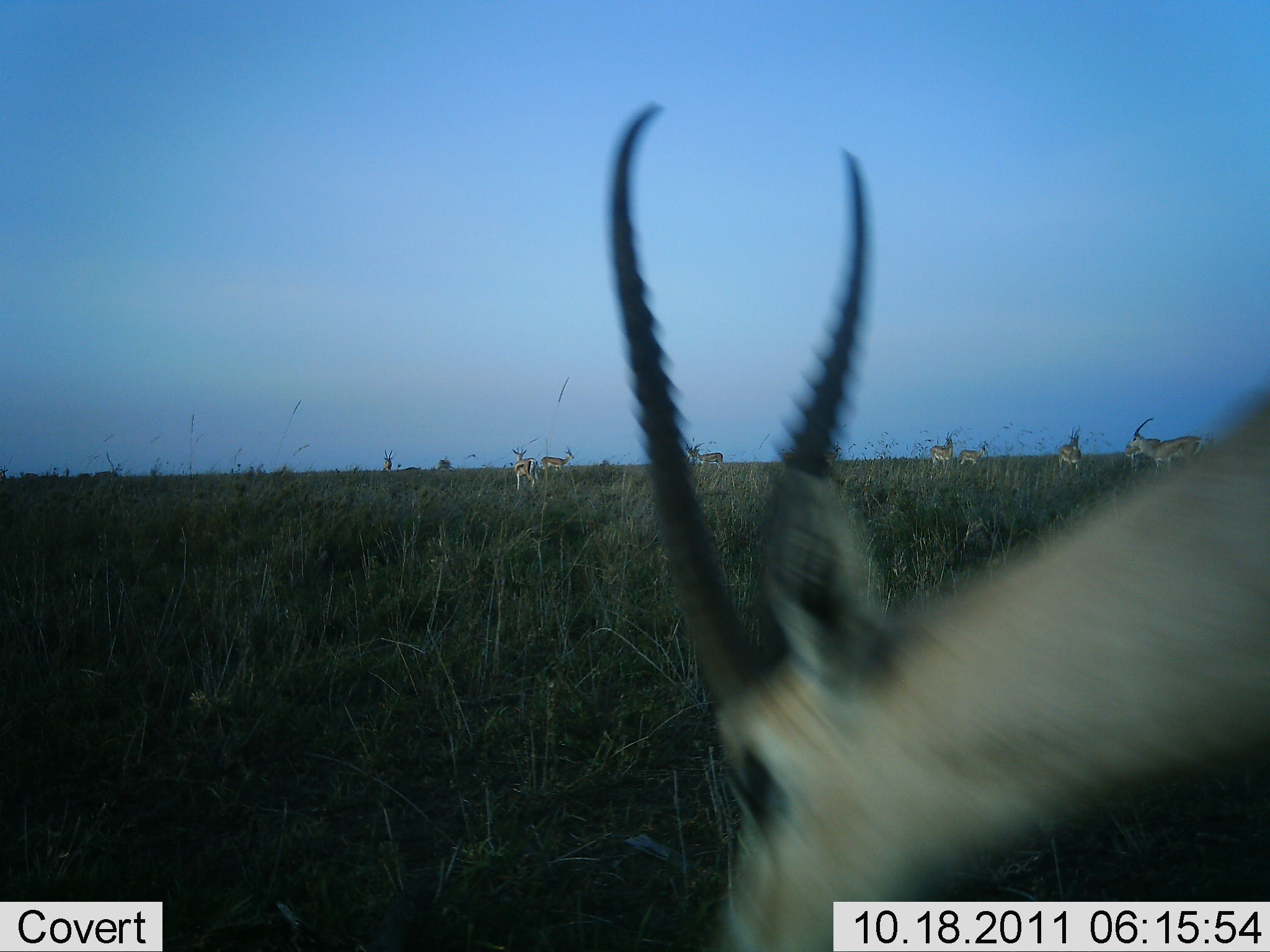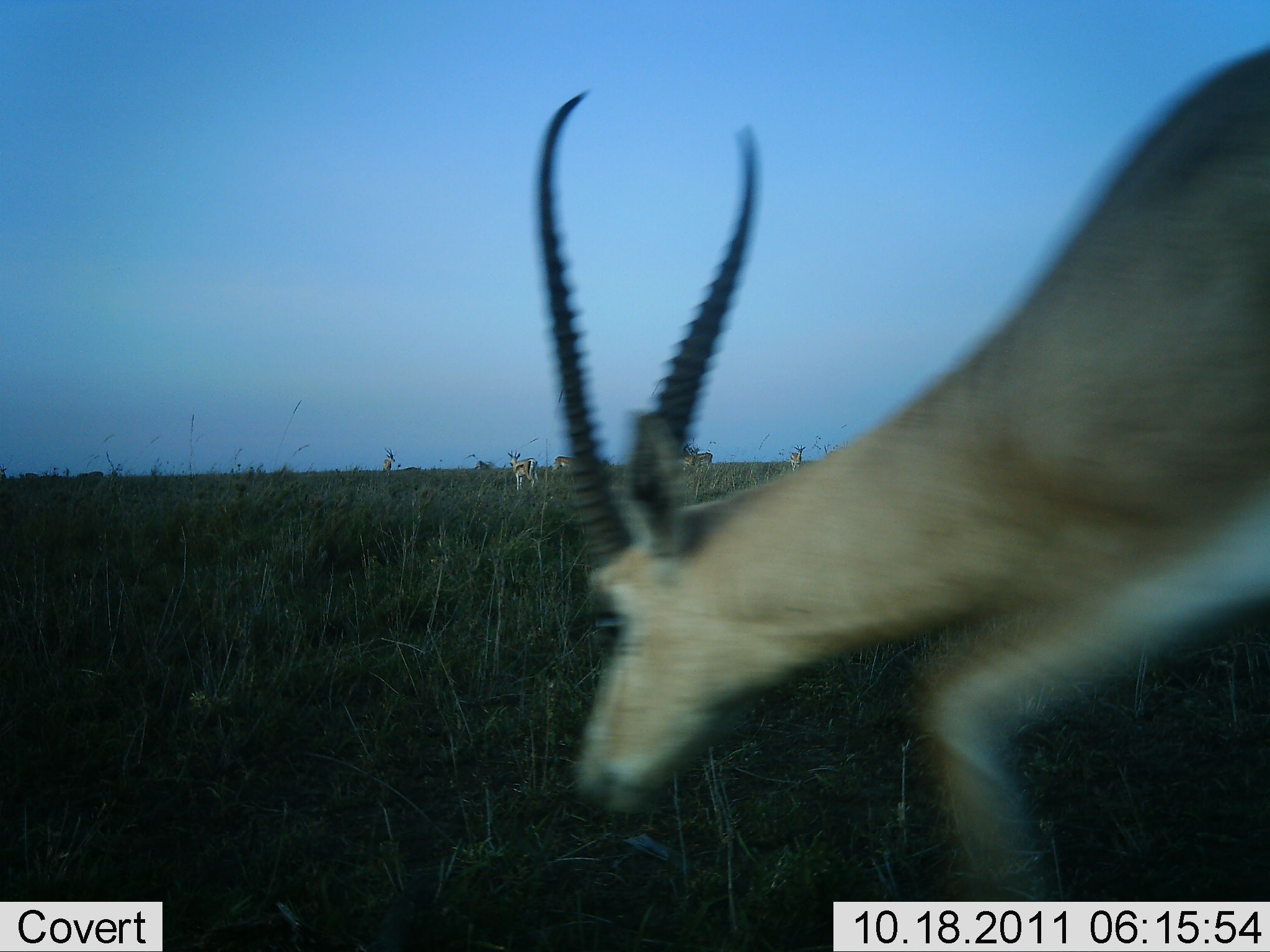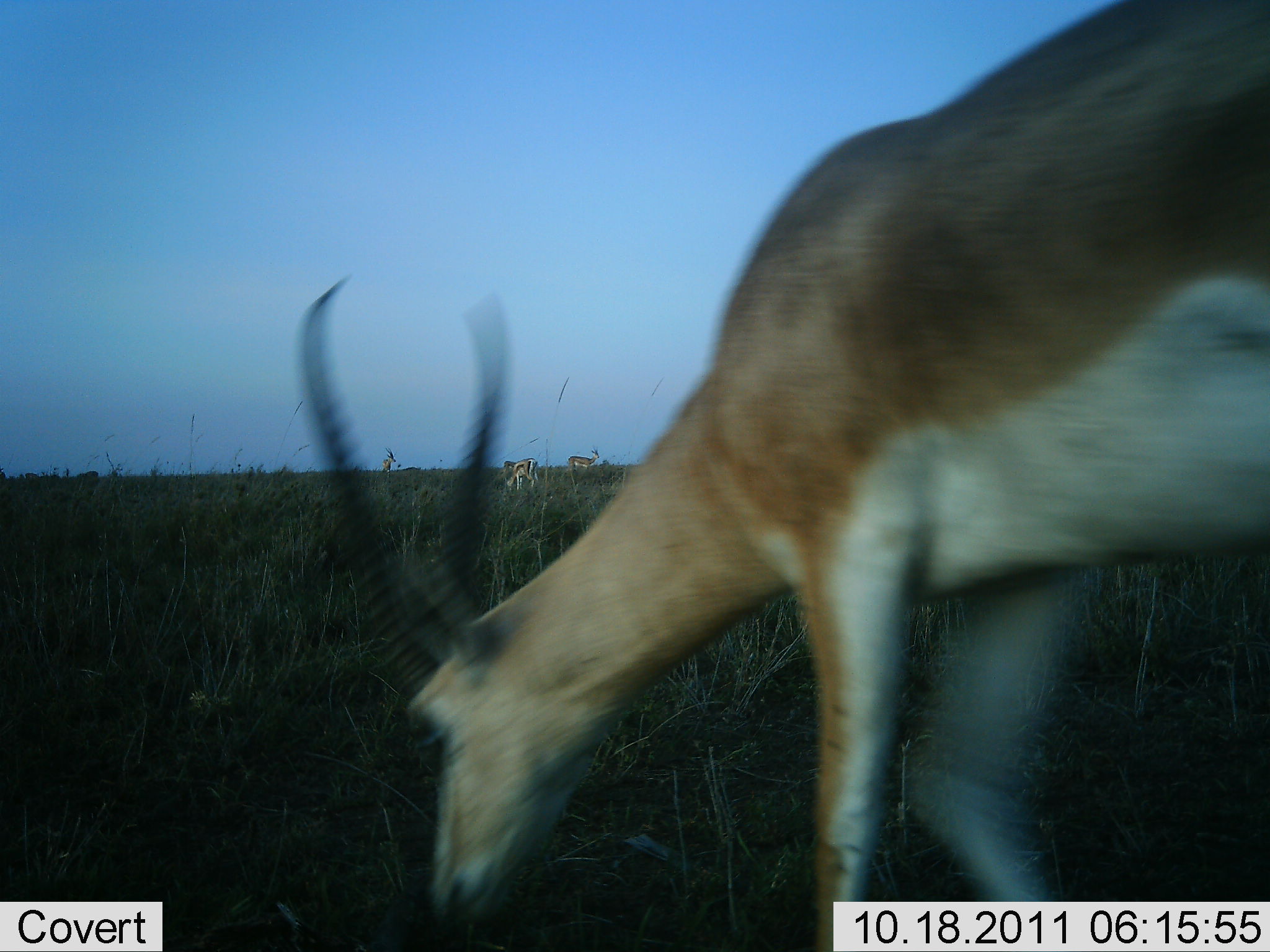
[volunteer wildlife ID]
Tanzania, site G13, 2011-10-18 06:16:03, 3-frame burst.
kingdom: Animalia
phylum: Chordata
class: Mammalia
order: Artiodactyla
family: Bovidae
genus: Nanger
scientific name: Nanger granti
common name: grant's gazelle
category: gazellegrants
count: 7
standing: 41%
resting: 6%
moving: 65%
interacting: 0%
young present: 0%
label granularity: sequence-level